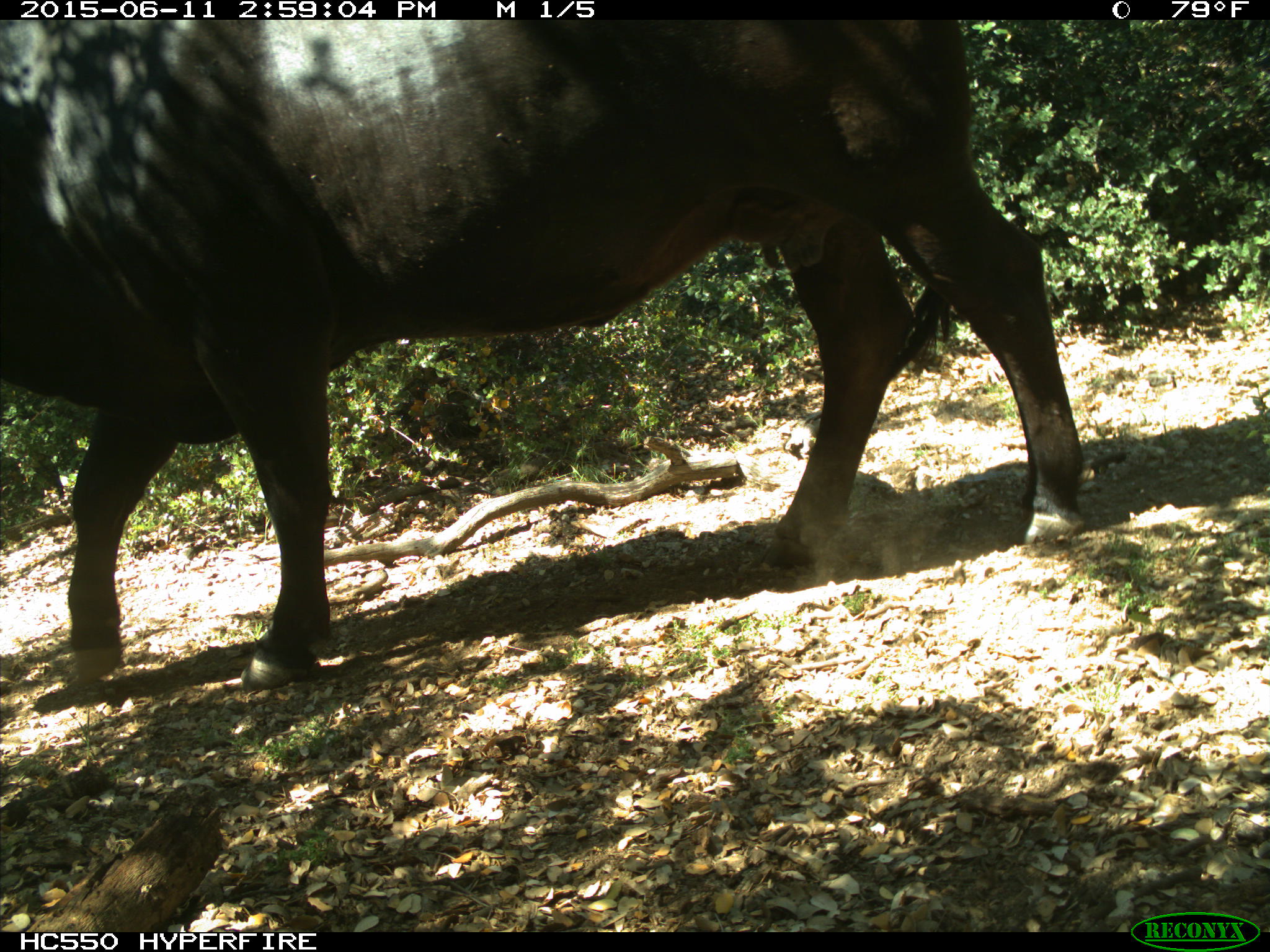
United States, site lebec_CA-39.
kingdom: Animalia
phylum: Chordata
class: Mammalia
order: Artiodactyla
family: Bovidae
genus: Bos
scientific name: Bos taurus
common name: domestic cow